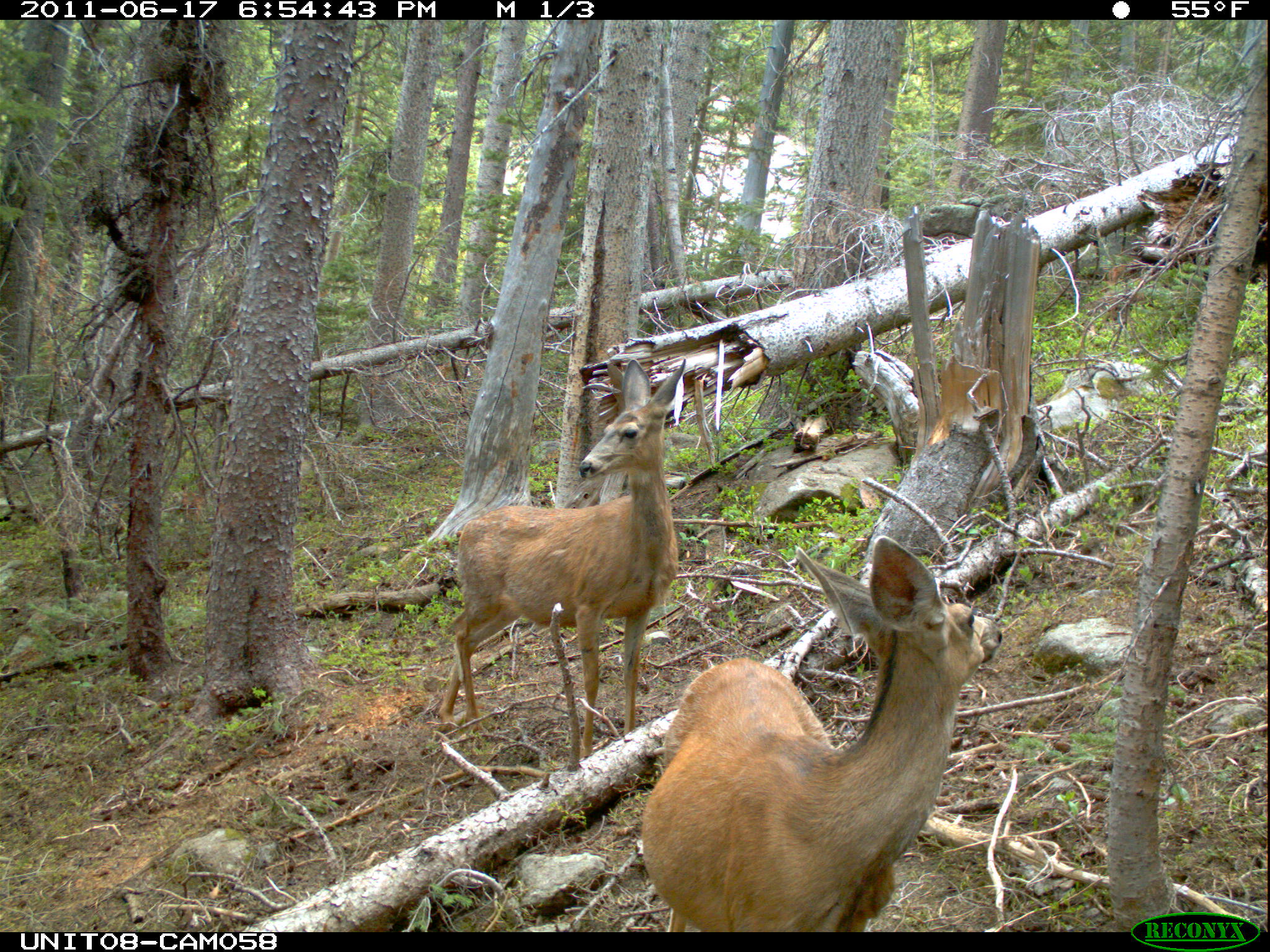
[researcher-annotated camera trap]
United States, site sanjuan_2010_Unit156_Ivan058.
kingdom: Animalia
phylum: Chordata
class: Mammalia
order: Artiodactyla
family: Cervidae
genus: Odocoileus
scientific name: Odocoileus hemionus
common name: mule deer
Odocoileus hemionus (mule deer).